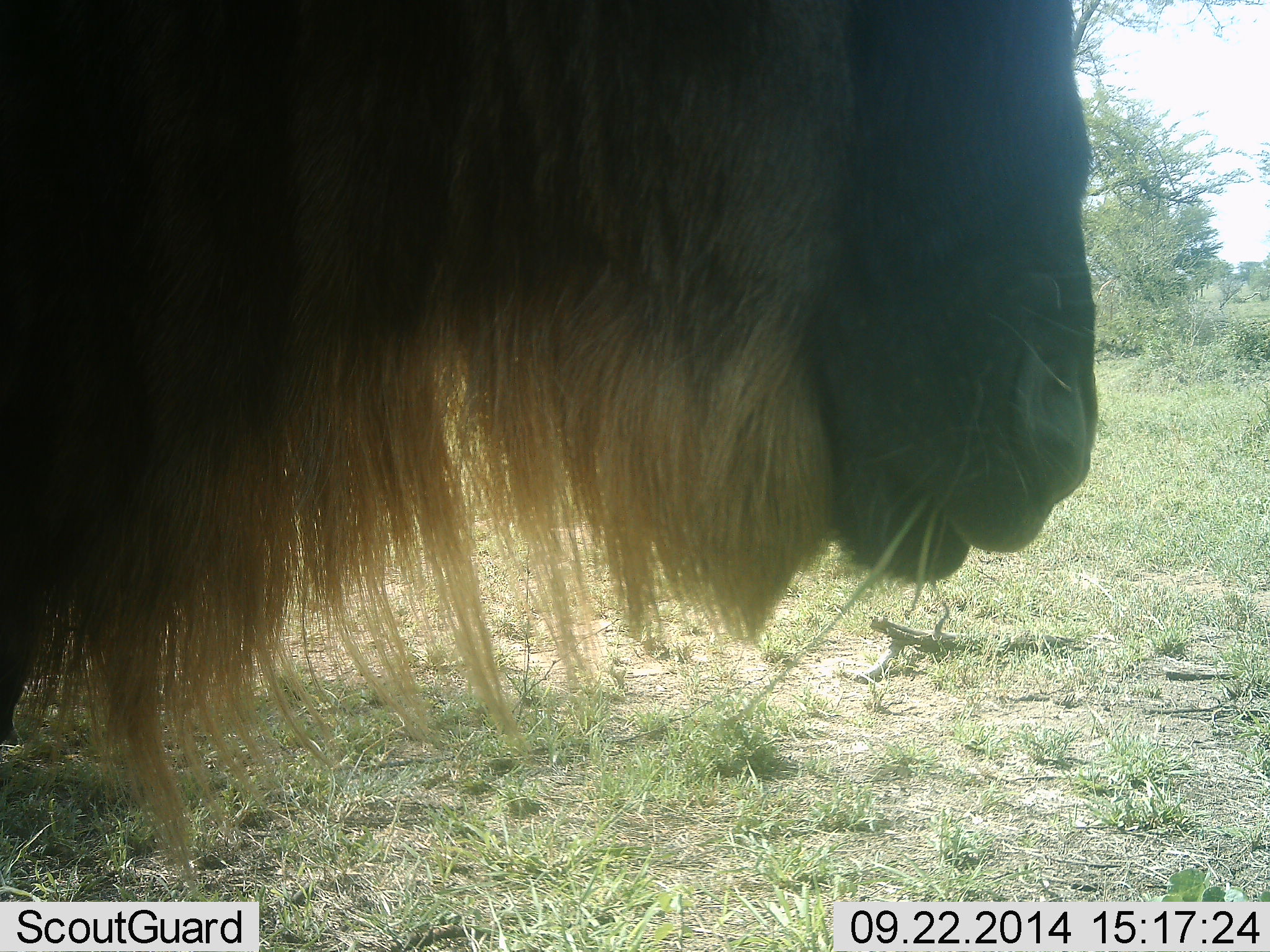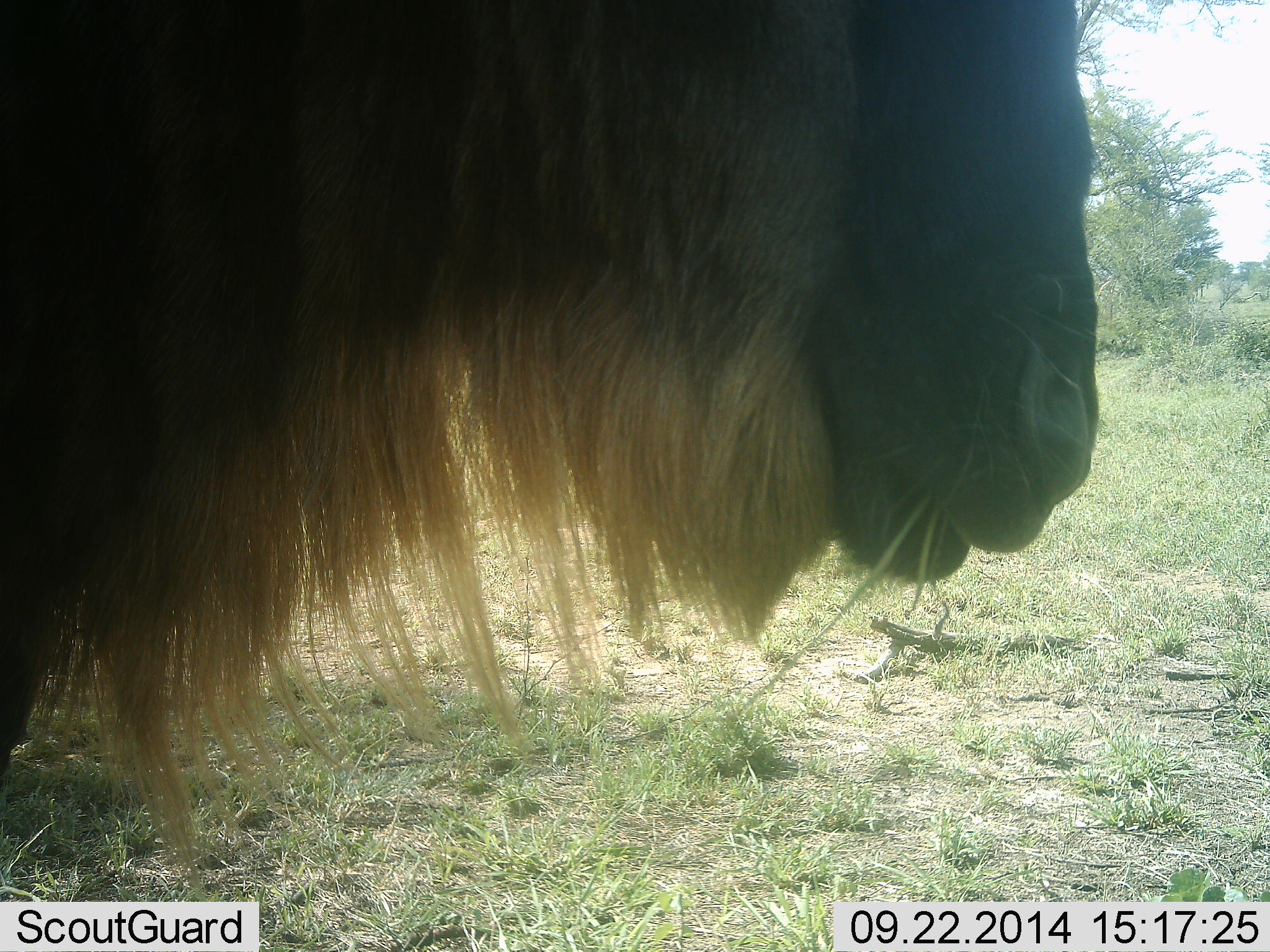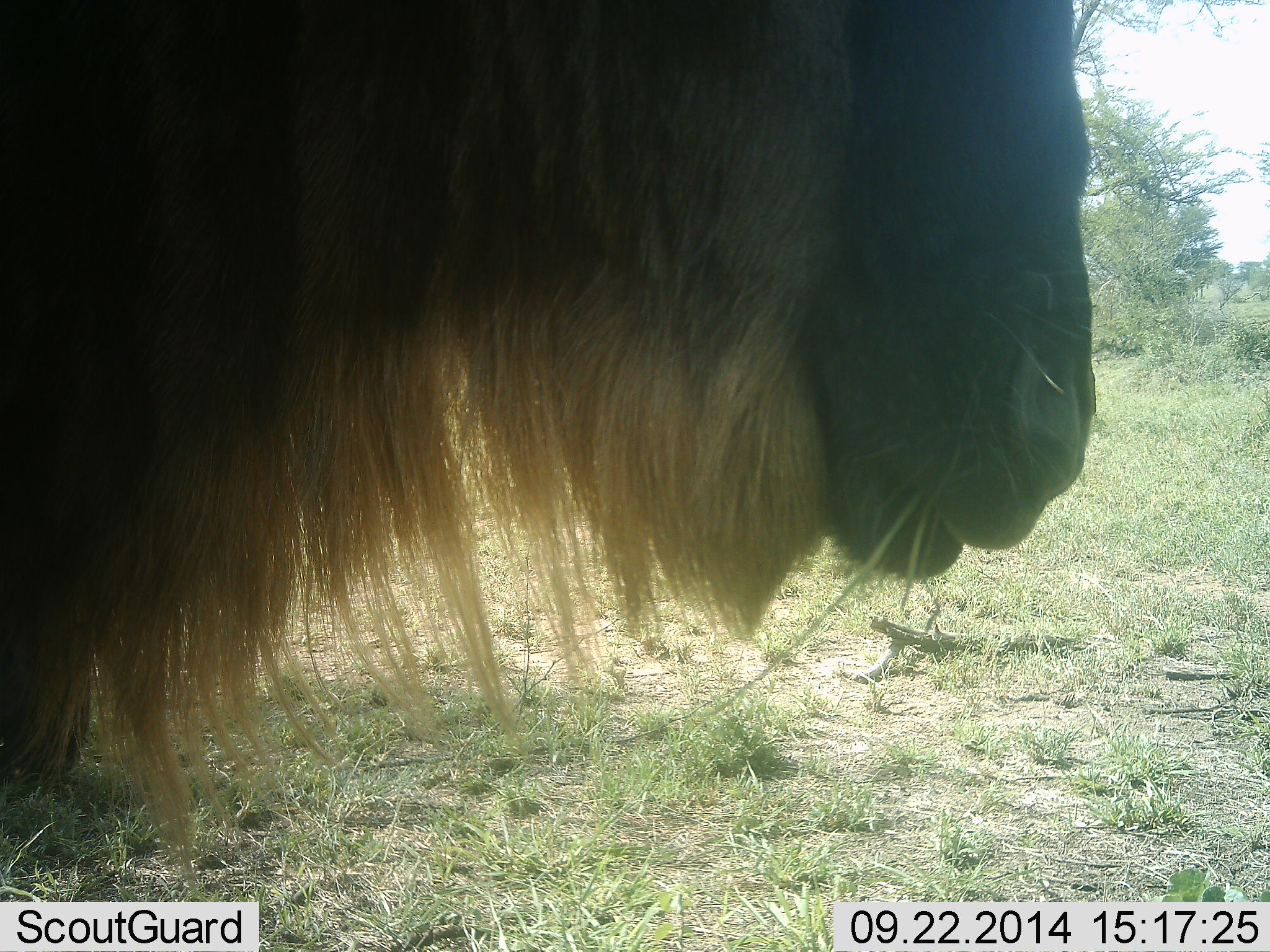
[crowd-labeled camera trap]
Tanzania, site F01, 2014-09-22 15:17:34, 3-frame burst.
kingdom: Animalia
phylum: Chordata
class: Mammalia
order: Artiodactyla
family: Bovidae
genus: Connochaetes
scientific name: Connochaetes taurinus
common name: blue wildebeest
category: wildebeest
Wildebeest (blue wildebeest) (Connochaetes taurinus), count 1. Behavior (volunteer vote fractions): standing 90%, resting 10%, moving 0%, interacting 0%. Young present (vote fraction): 0%. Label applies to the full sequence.